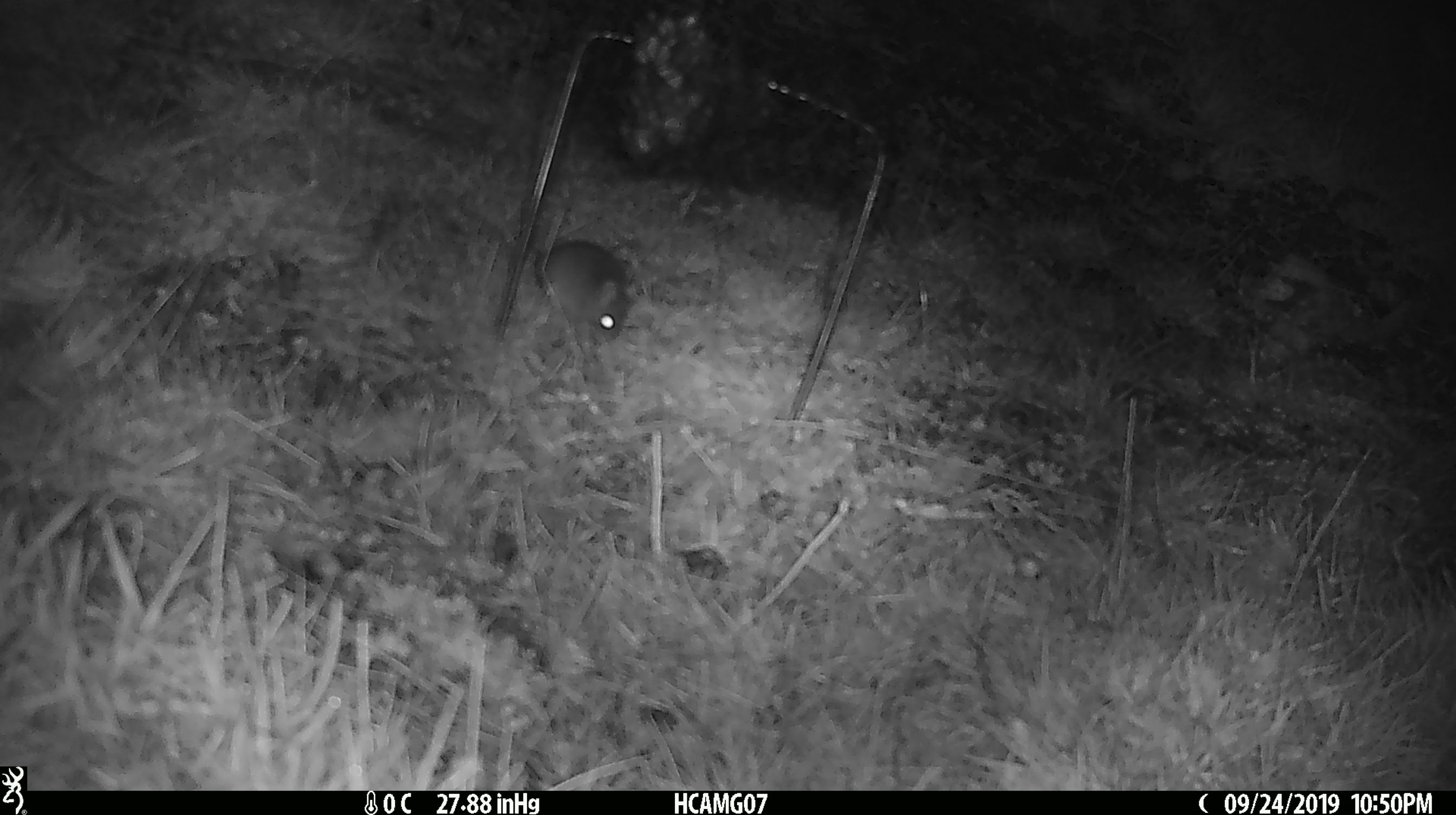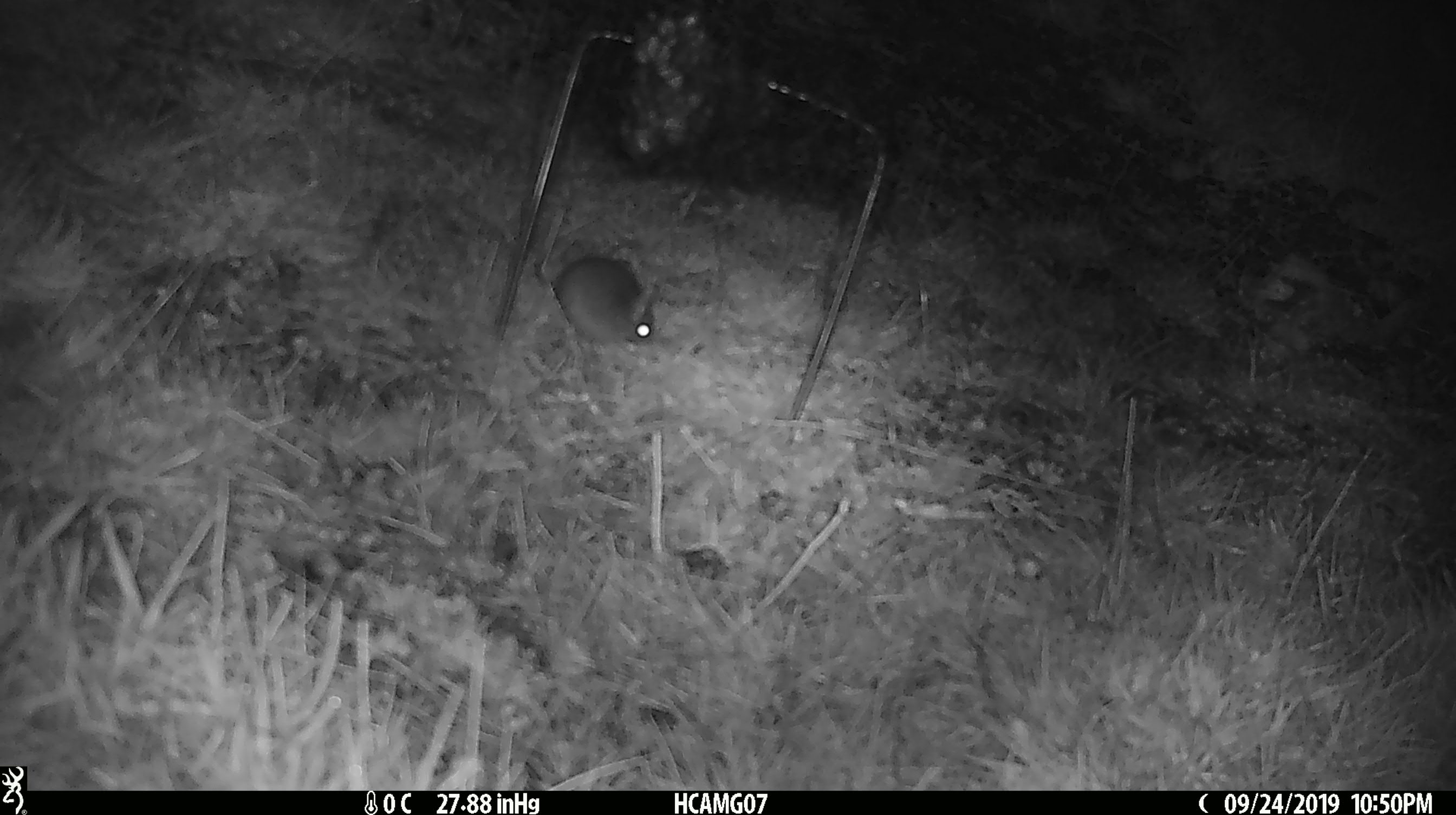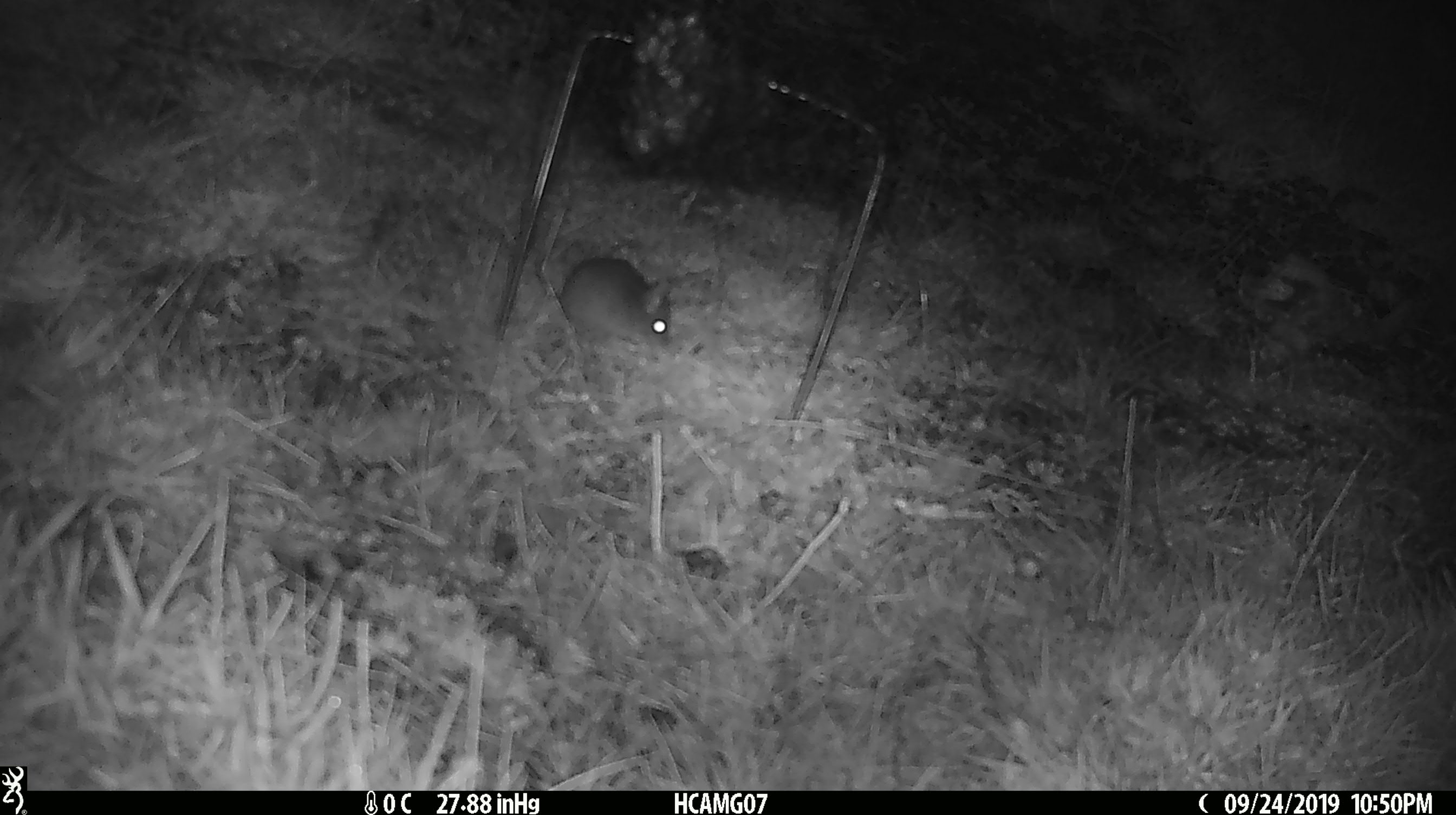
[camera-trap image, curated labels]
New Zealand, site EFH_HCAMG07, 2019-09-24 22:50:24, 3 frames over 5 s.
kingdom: Animalia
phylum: Chordata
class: Mammalia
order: Rodentia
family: Muridae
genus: Mus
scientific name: Mus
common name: mouse